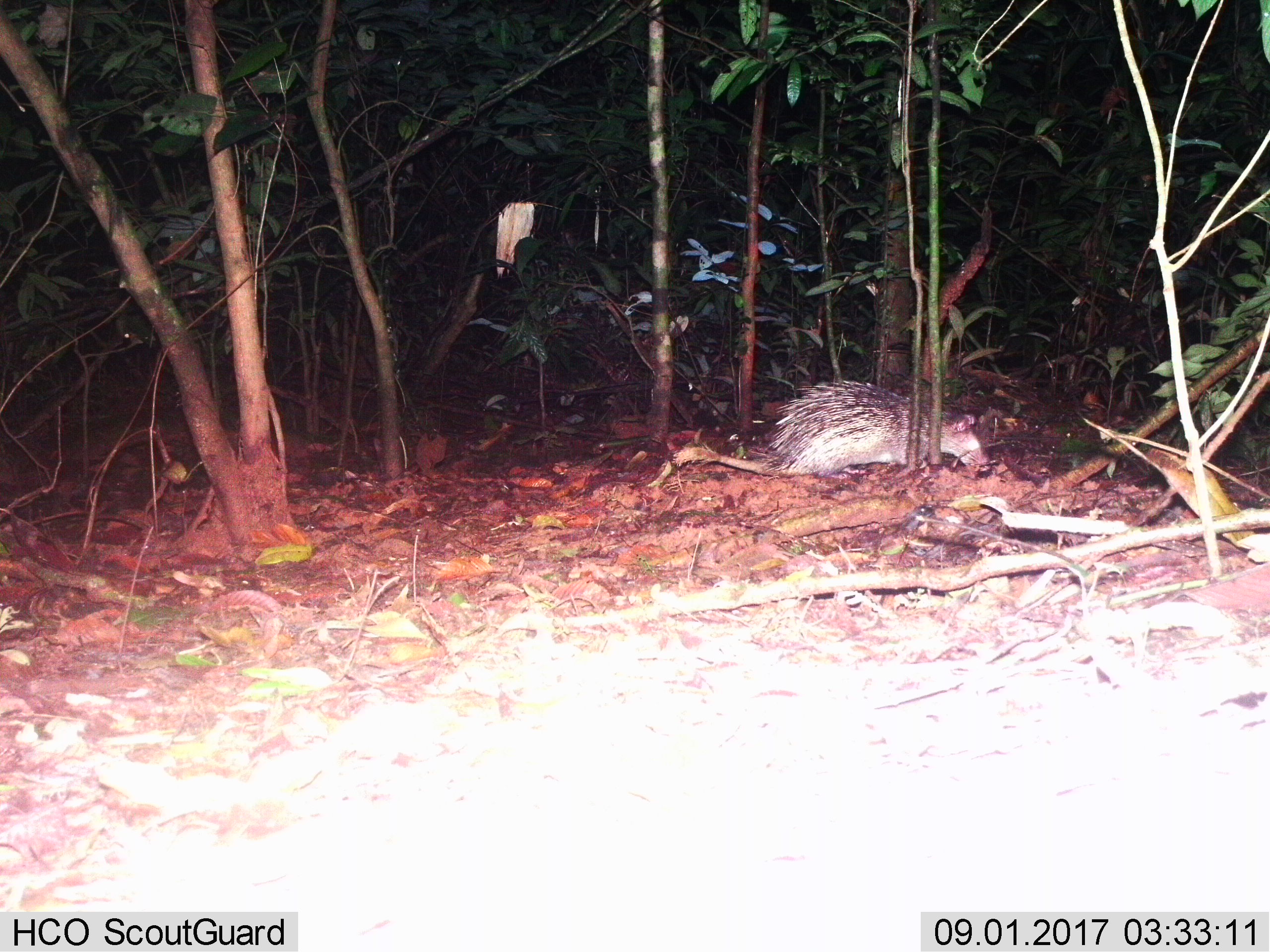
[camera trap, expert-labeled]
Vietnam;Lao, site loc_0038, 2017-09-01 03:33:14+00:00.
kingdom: Animalia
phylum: Chordata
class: Mammalia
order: Rodentia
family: Hystricidae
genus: Atherurus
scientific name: Atherurus macrourus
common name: asiatic brush-tailed porcupine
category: asiatic brush tailed porcupine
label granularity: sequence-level